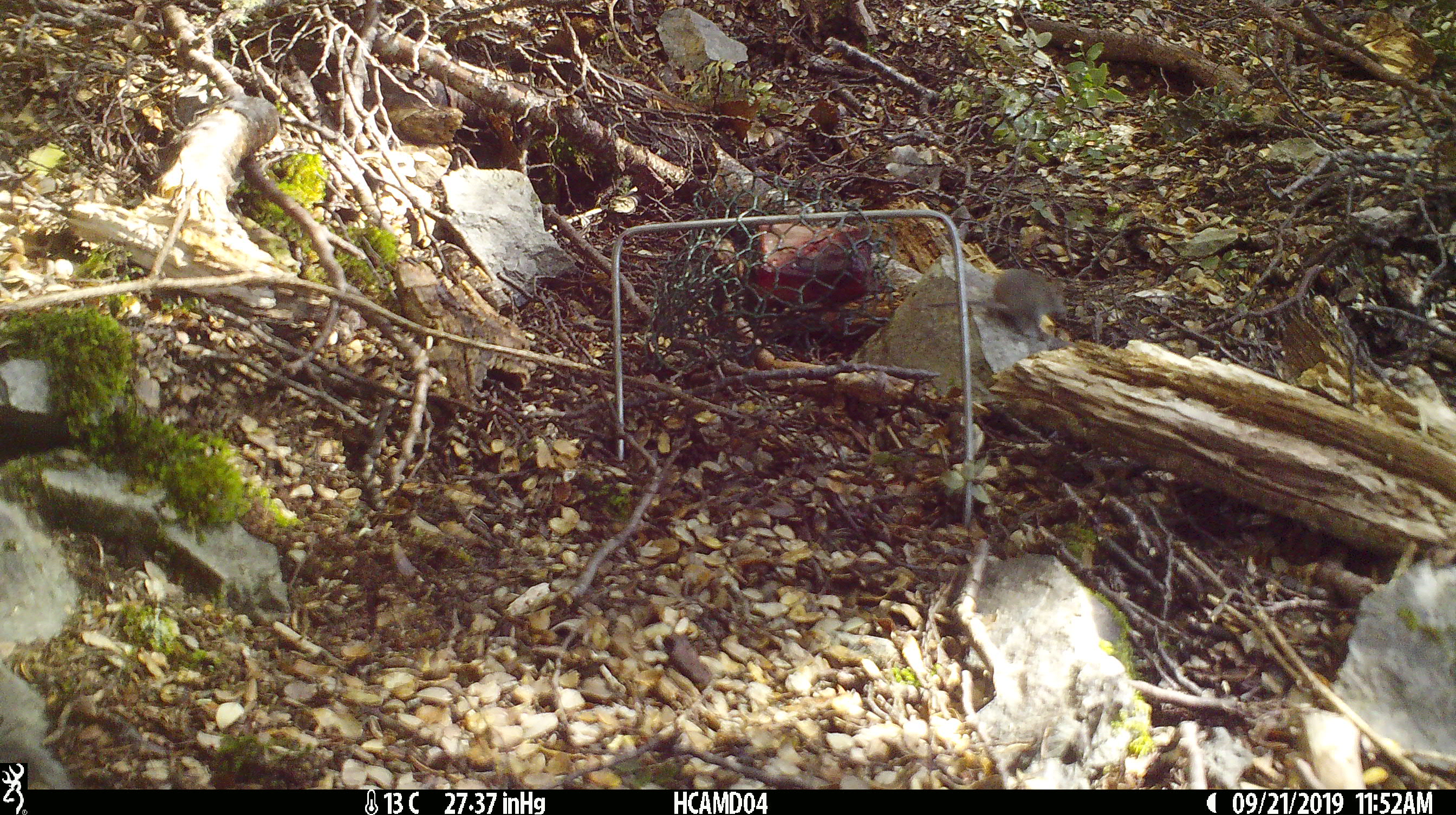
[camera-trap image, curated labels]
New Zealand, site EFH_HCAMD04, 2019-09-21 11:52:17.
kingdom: Animalia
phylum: Chordata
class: Mammalia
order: Rodentia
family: Muridae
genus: Mus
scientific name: Mus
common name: mouse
Mouse (Mus).